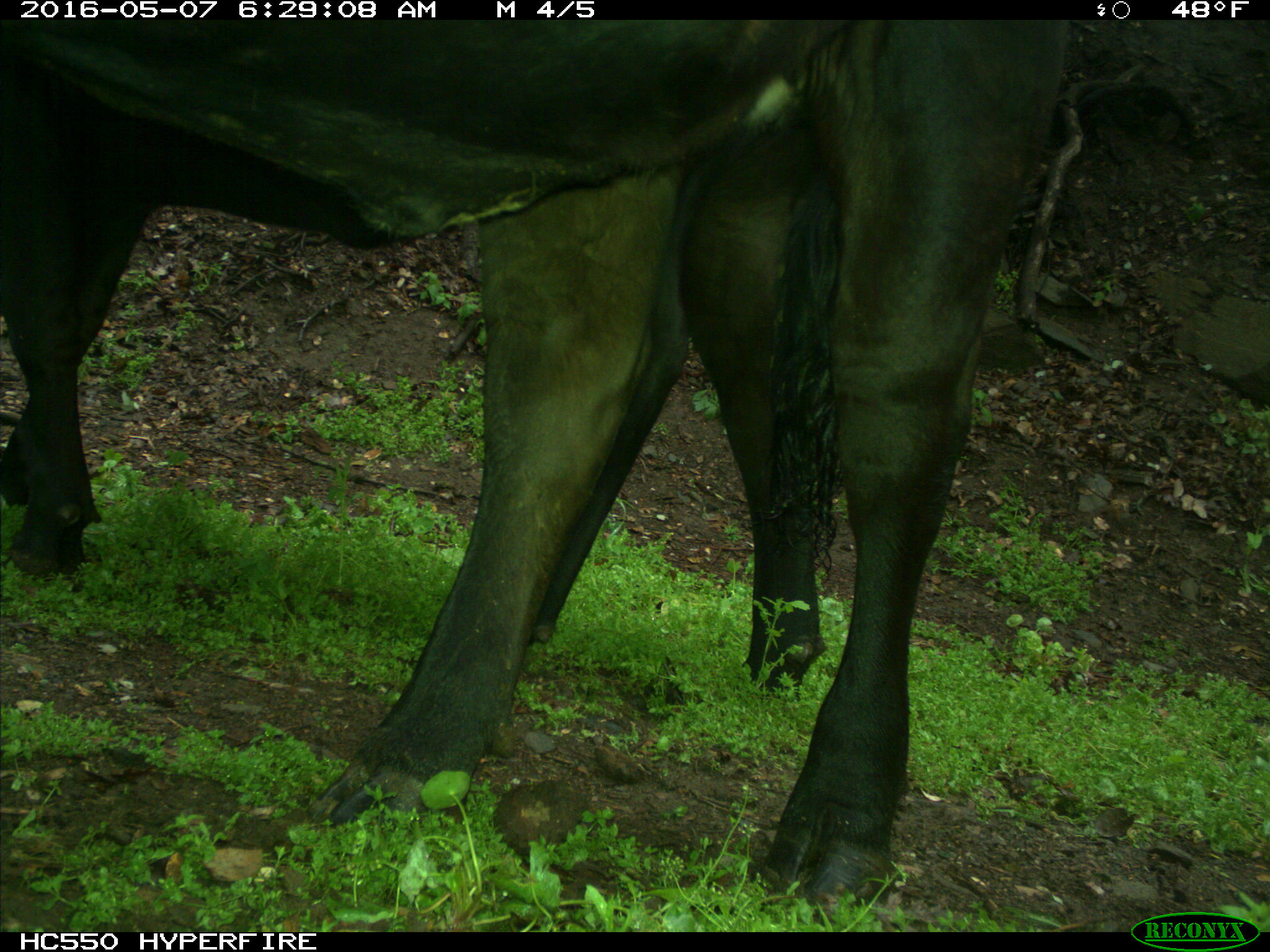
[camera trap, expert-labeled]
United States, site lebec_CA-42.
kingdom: Animalia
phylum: Chordata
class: Mammalia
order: Artiodactyla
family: Bovidae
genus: Bos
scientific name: Bos taurus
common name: domestic cow